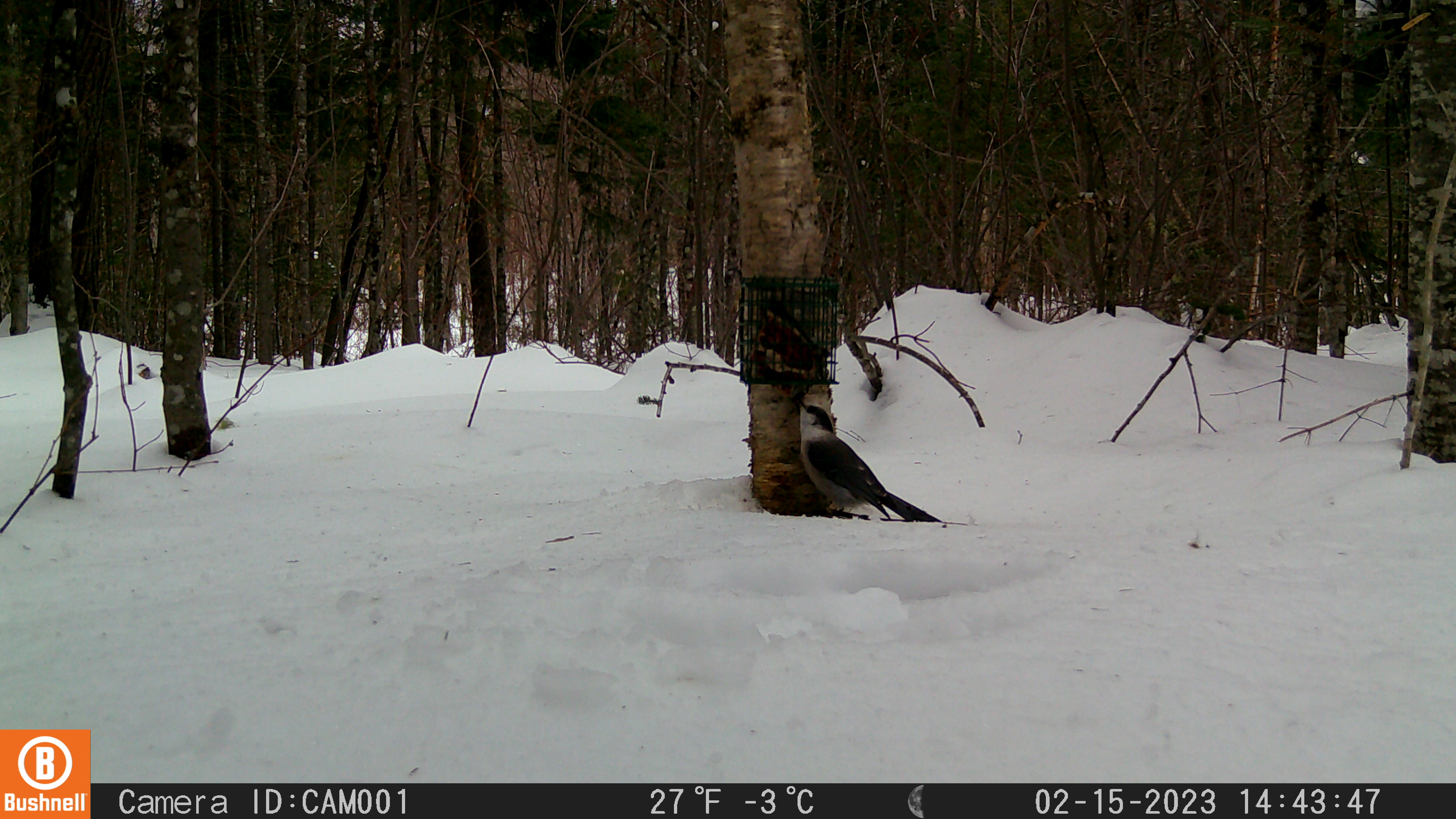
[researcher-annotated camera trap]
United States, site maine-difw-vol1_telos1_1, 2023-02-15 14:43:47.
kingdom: Animalia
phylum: Chordata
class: Aves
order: Passeriformes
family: Corvidae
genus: Perisoreus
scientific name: Perisoreus canadensis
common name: canada jay